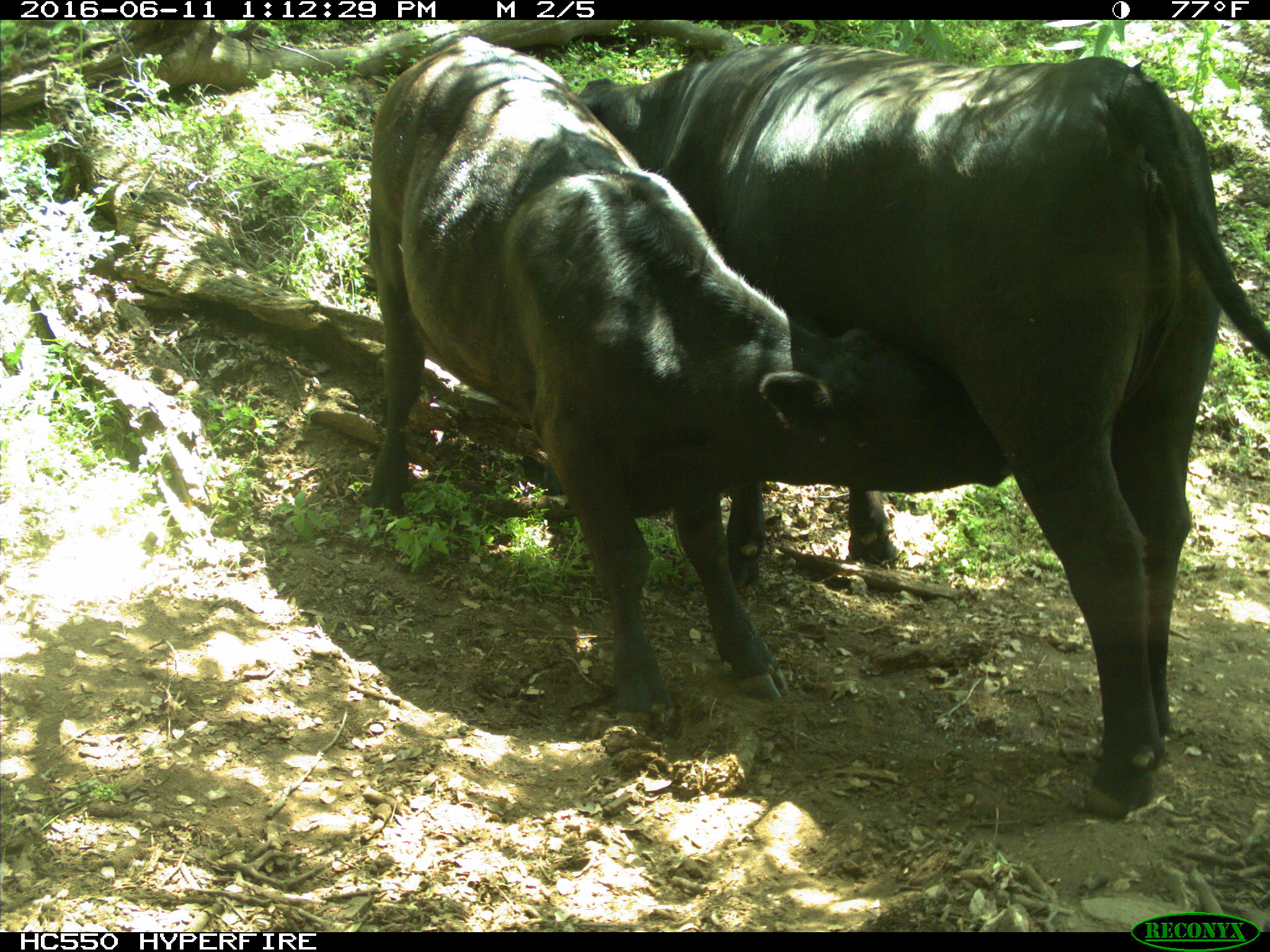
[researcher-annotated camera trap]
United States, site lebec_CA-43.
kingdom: Animalia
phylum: Chordata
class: Mammalia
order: Artiodactyla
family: Bovidae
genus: Bos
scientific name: Bos taurus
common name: domestic cow